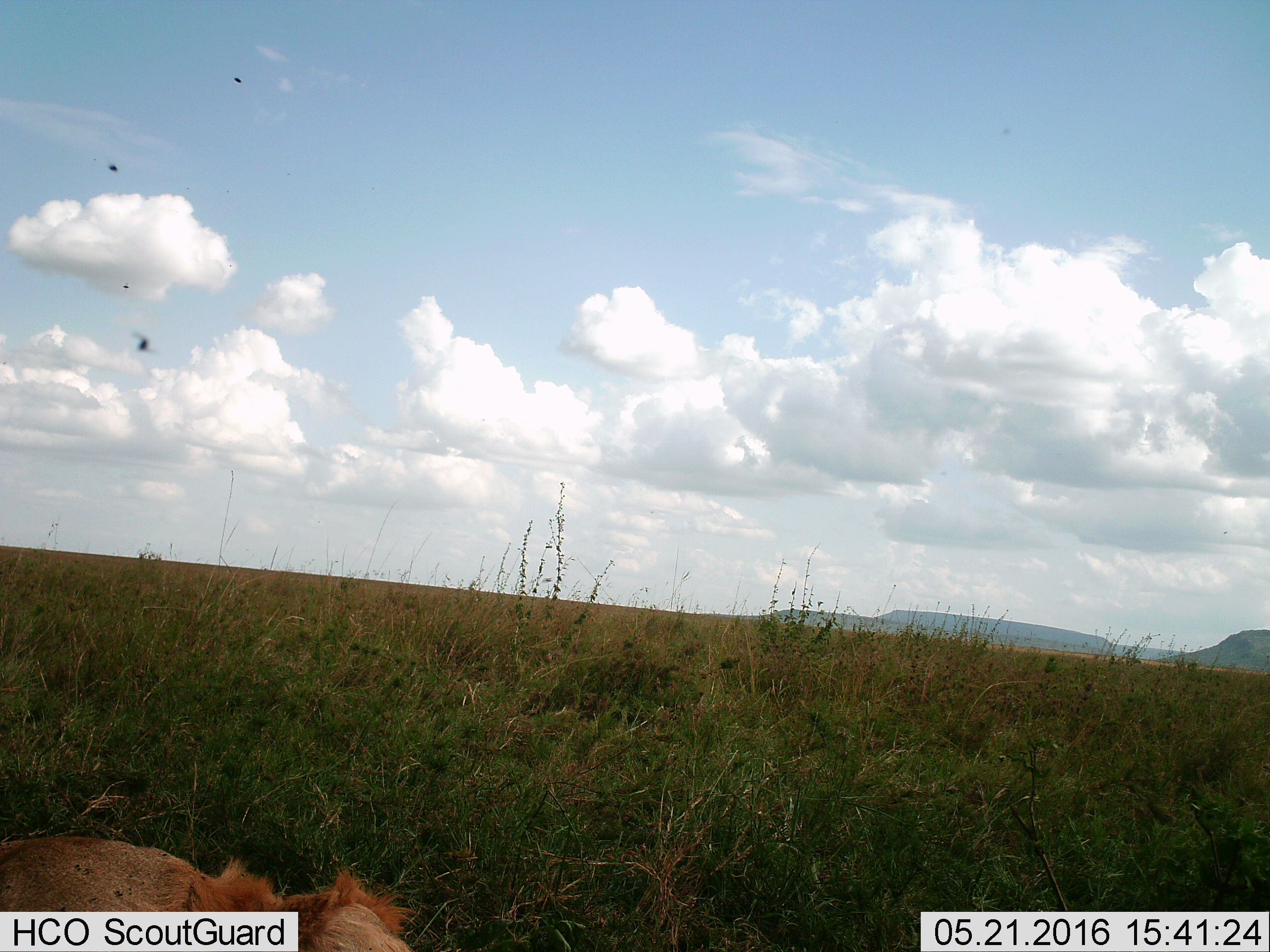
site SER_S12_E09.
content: unidentified animal